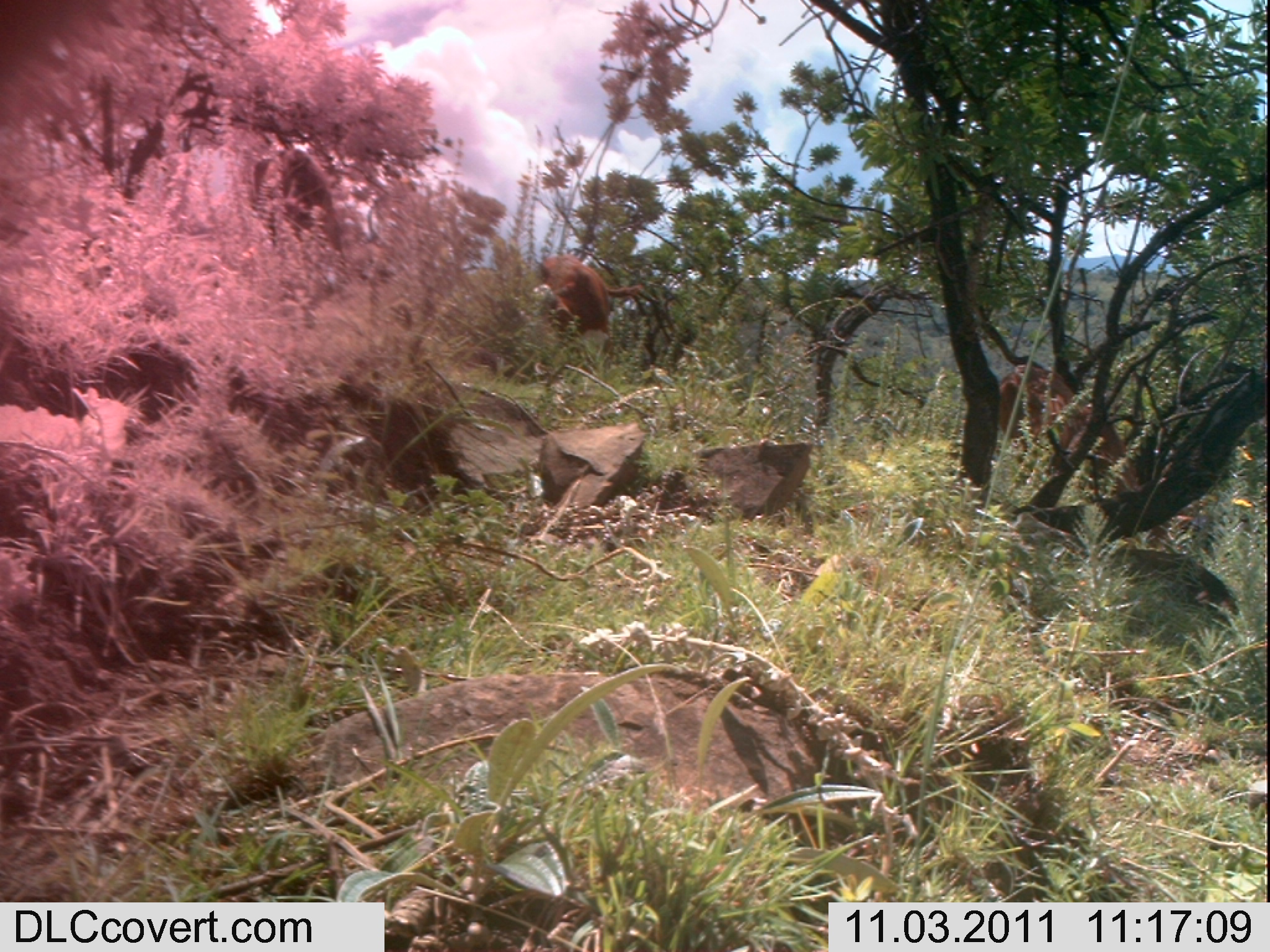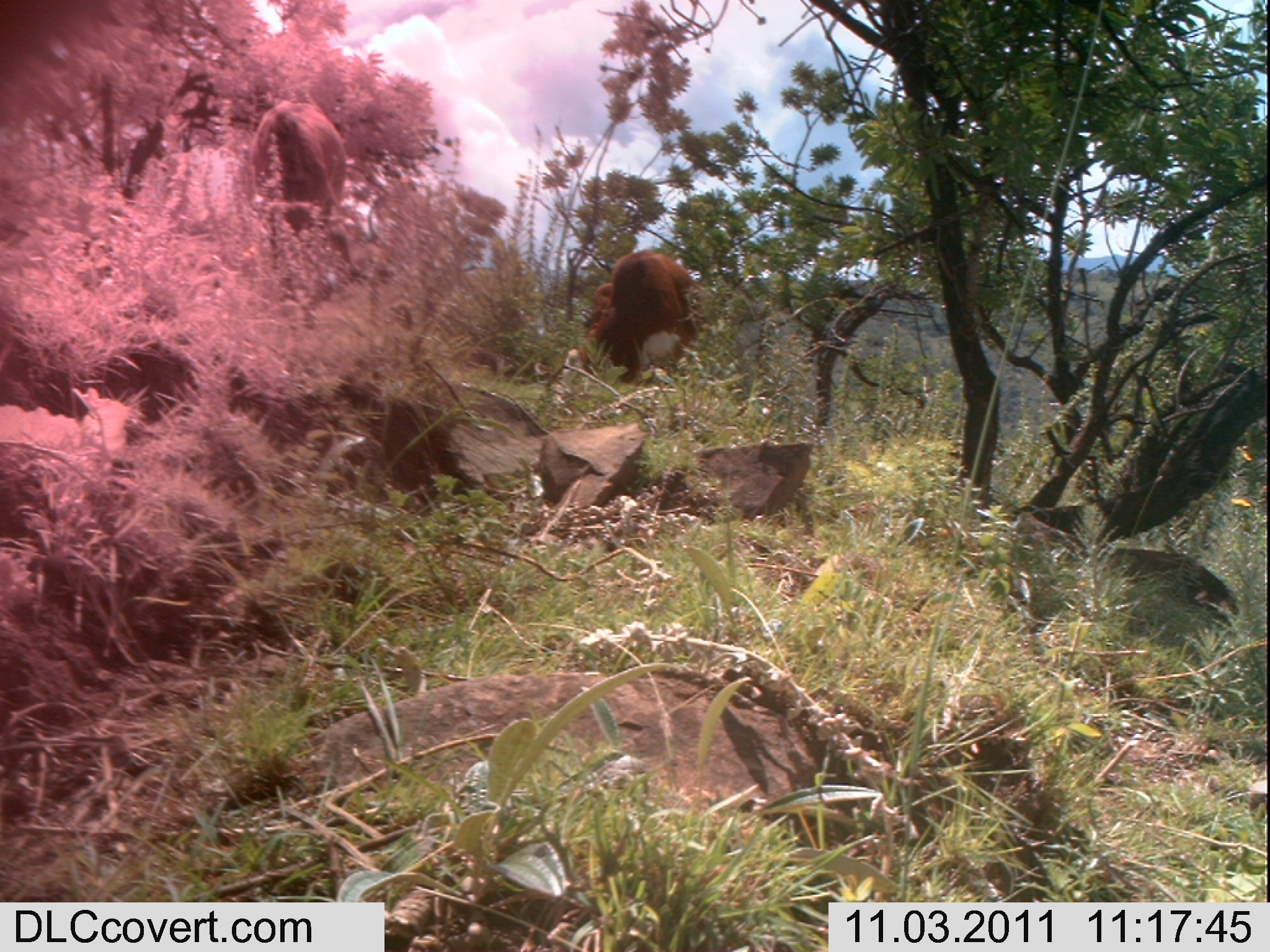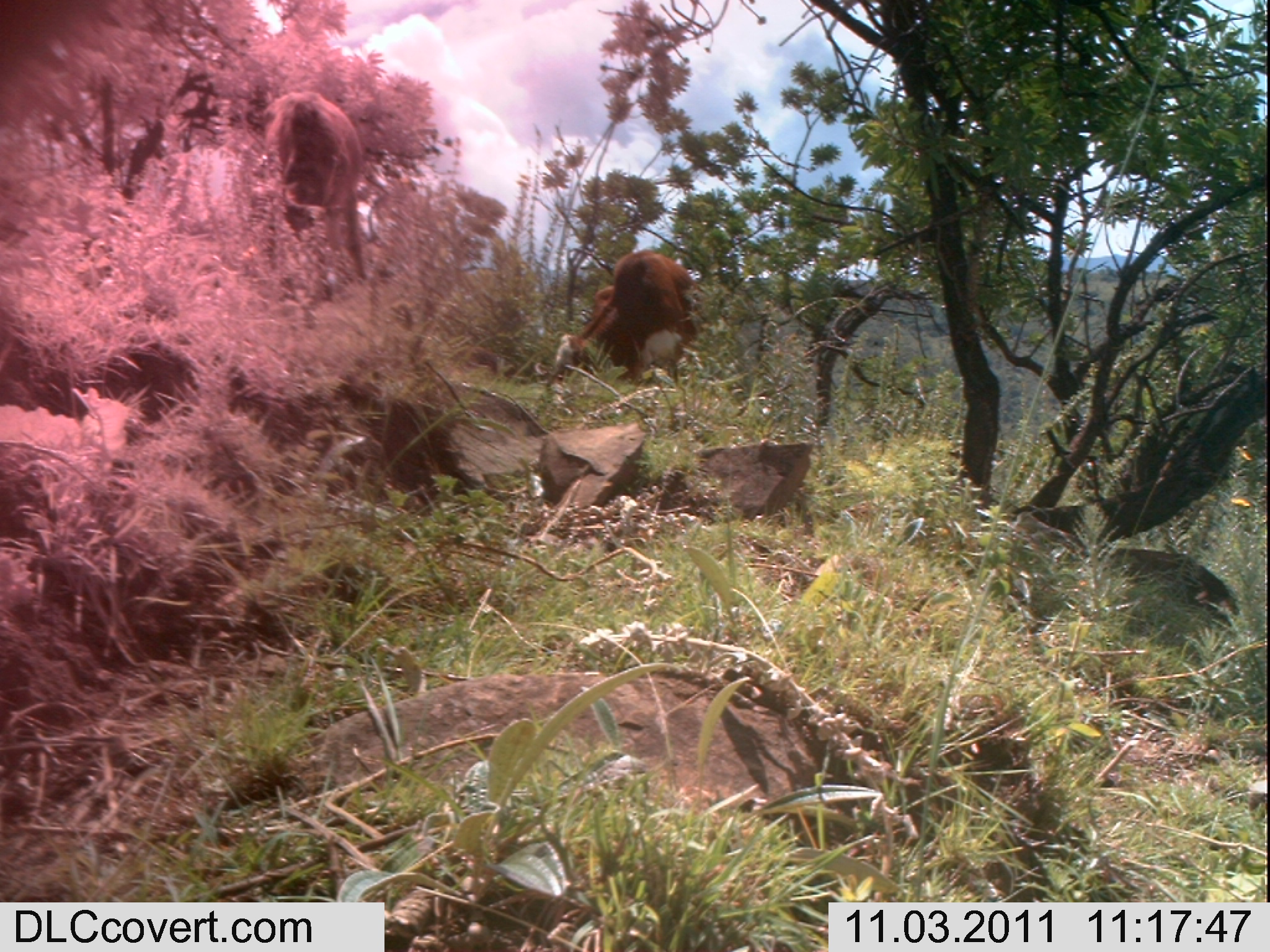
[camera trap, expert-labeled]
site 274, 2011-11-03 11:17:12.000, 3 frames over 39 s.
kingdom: Animalia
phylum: Chordata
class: Mammalia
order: Artiodactyla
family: Bovidae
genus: Bos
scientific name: Bos taurus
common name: domestic cattle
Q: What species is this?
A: Bos taurus (domestic cattle).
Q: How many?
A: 3.